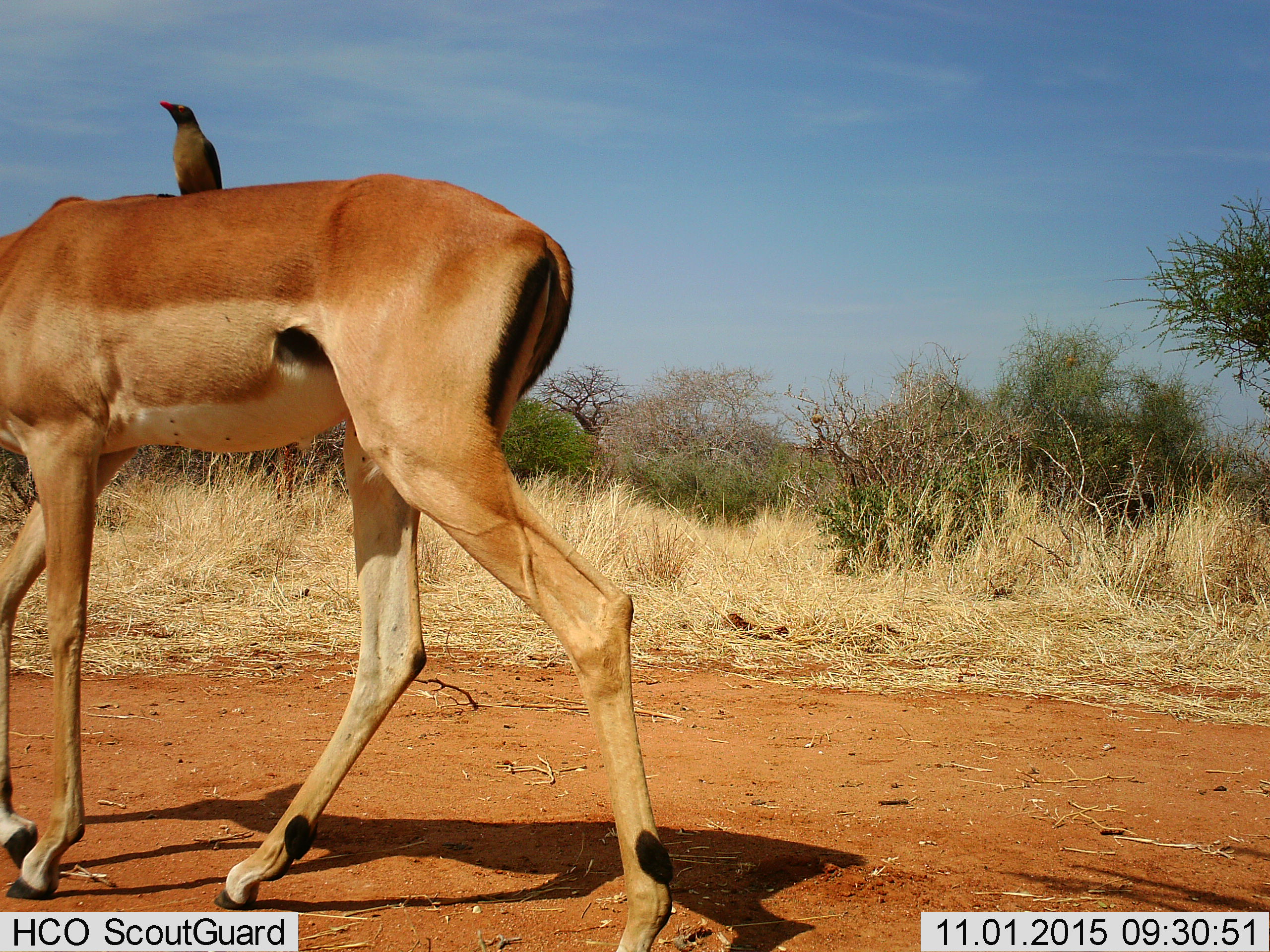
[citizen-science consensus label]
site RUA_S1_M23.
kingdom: Animalia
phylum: Chordata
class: Aves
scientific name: Aves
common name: bird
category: birdother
Birdother (bird) (Aves), count 1. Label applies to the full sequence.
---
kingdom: Animalia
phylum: Chordata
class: Mammalia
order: Artiodactyla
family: Bovidae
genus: Aepyceros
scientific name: Aepyceros melampus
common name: impala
Impala (Aepyceros melampus), count 1. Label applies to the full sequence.